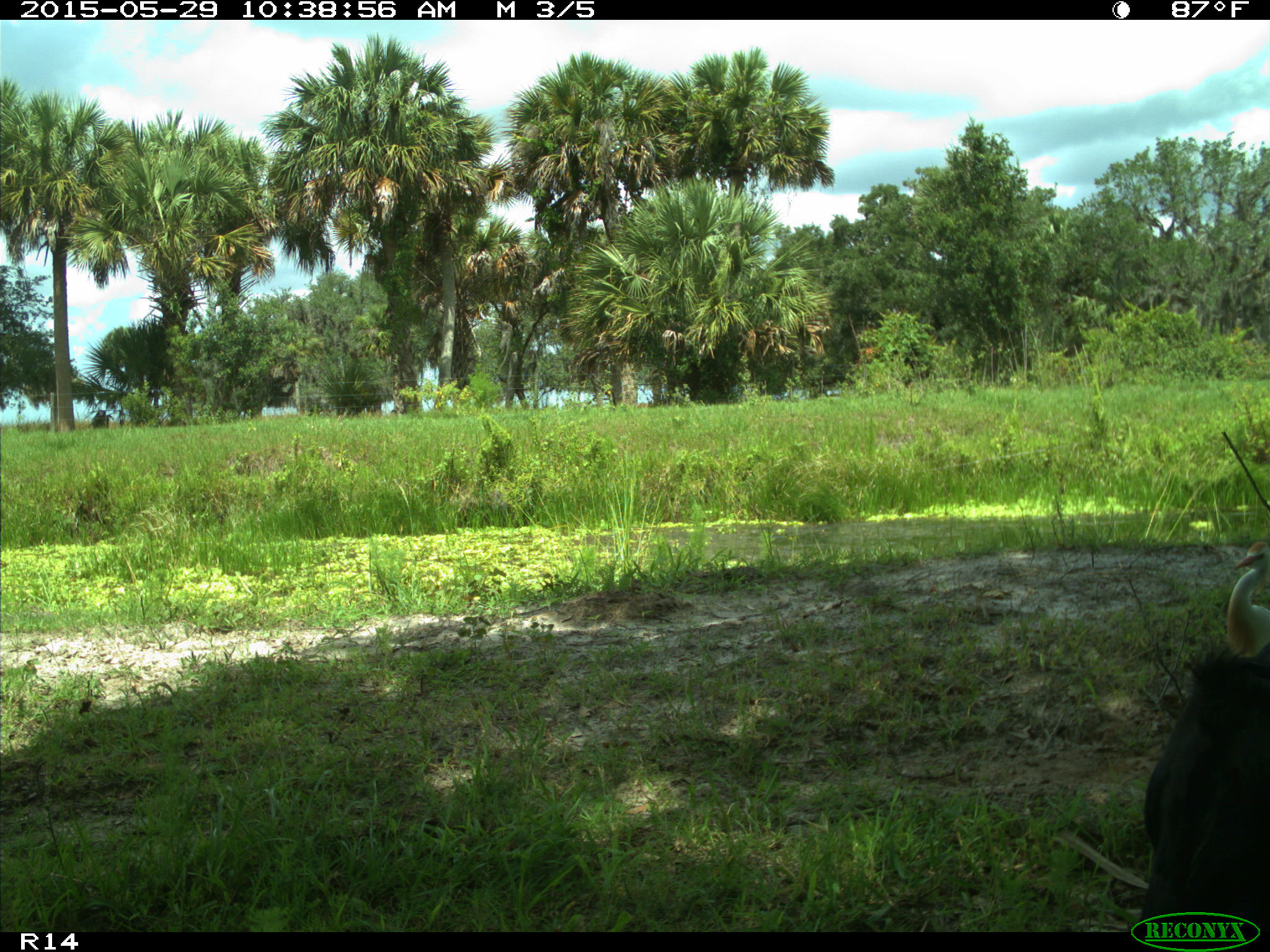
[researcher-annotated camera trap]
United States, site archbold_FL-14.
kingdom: Animalia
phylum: Chordata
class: Mammalia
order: Artiodactyla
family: Bovidae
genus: Bos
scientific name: Bos taurus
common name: domestic cow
Bos taurus (domestic cow).